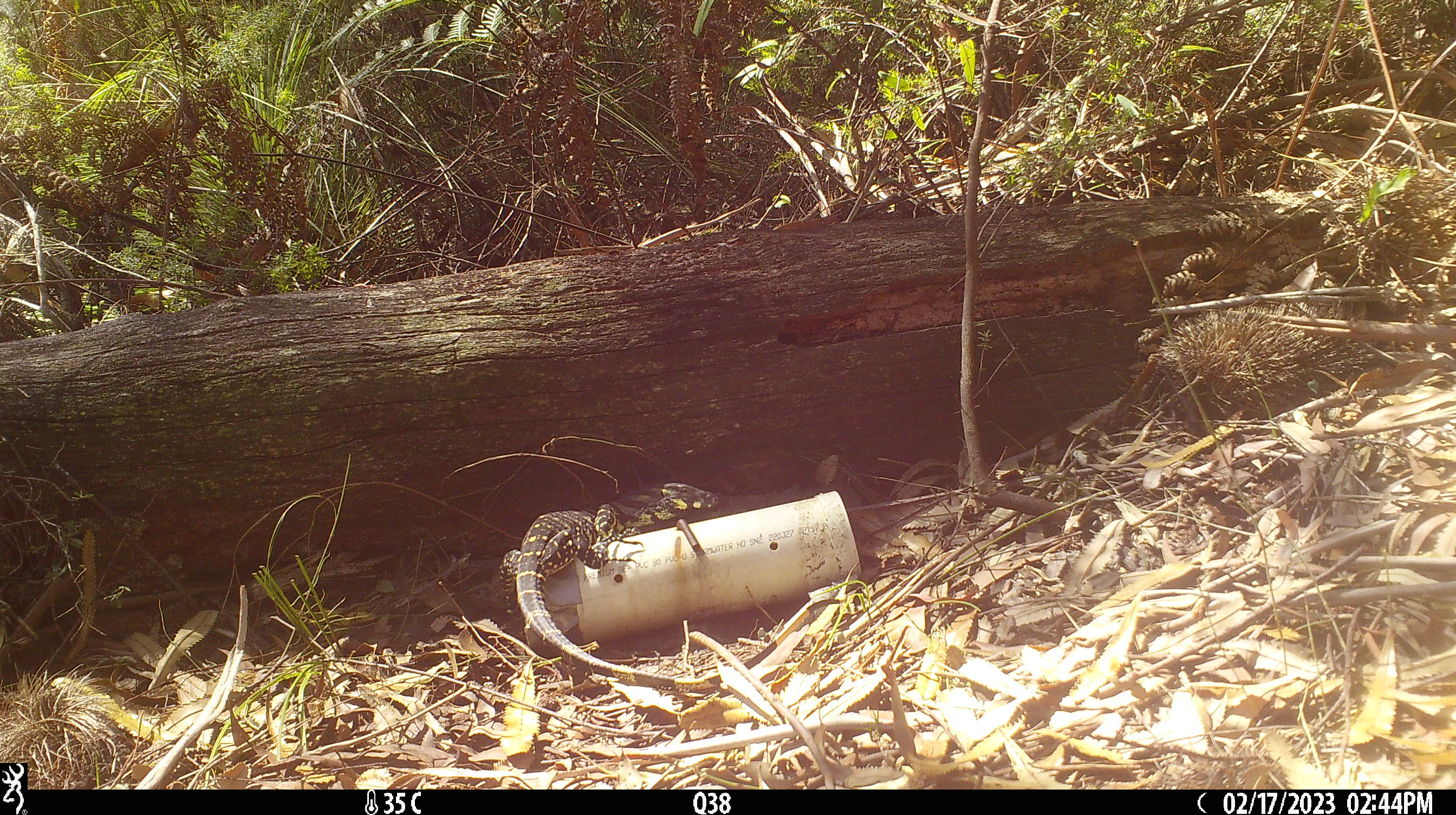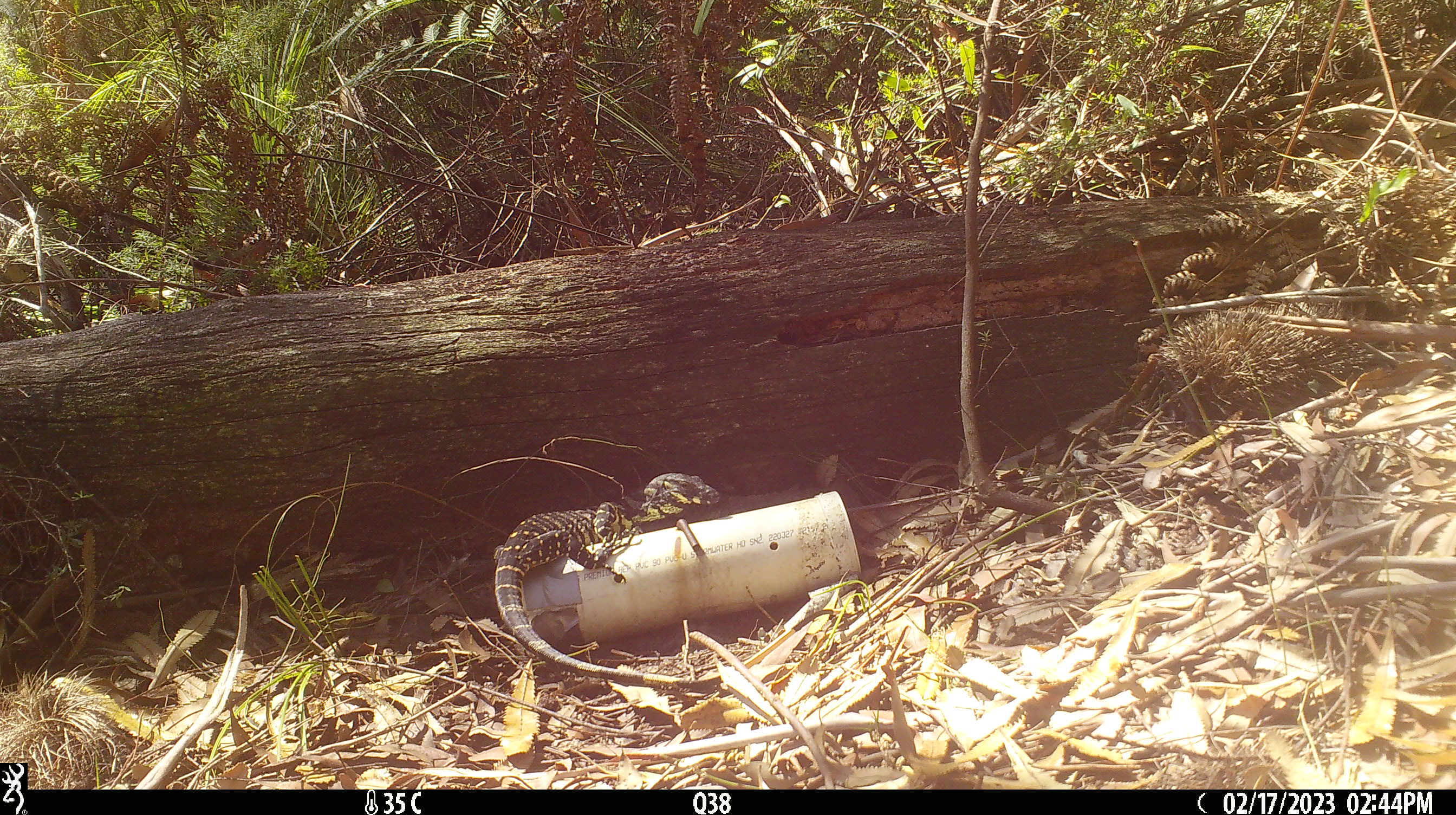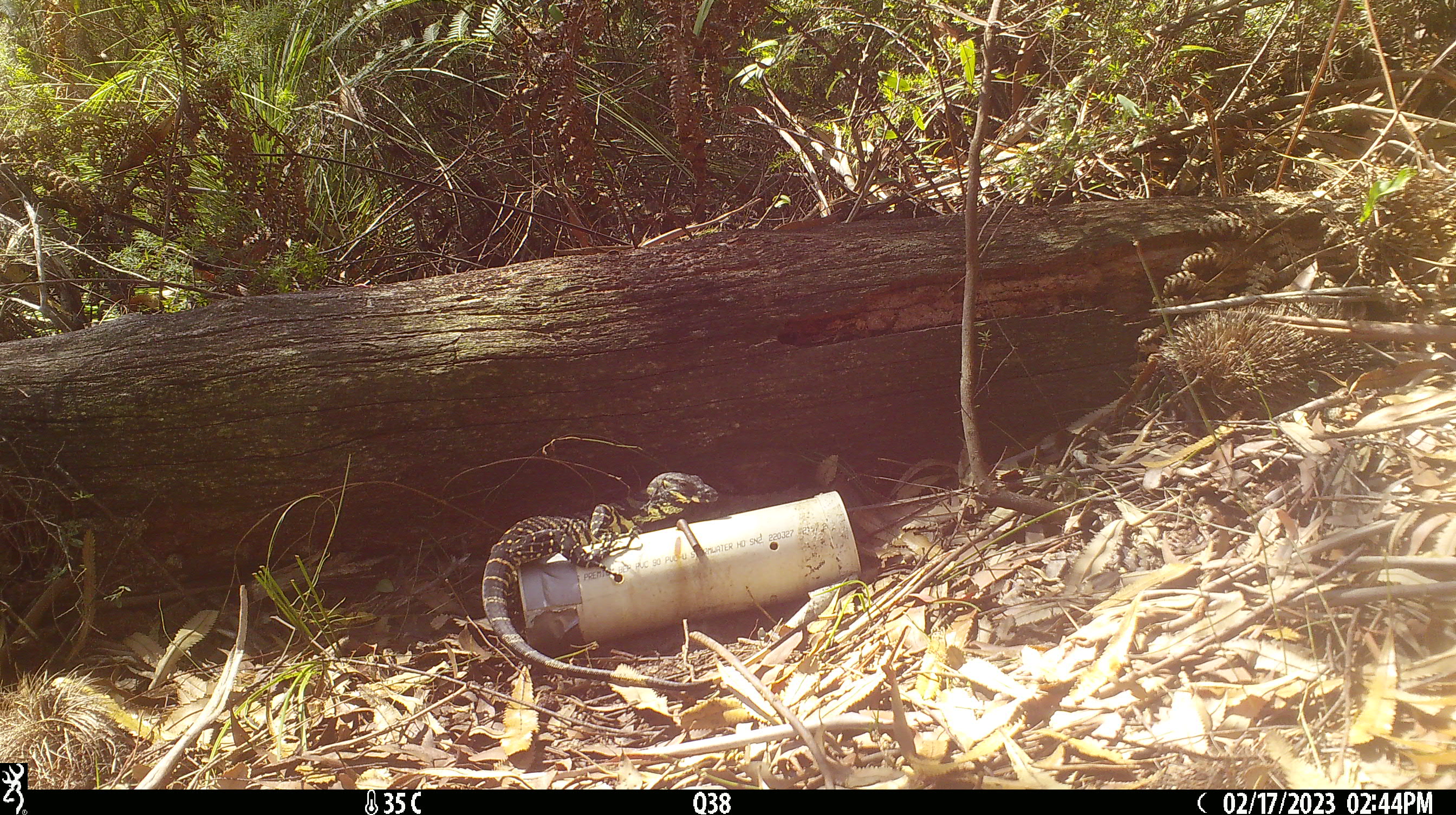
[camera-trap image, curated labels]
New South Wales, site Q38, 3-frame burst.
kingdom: Animalia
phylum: Chordata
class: Reptilia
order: Squamata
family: Varanidae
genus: Varanus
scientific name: Varanus varius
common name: lace monitor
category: goanna